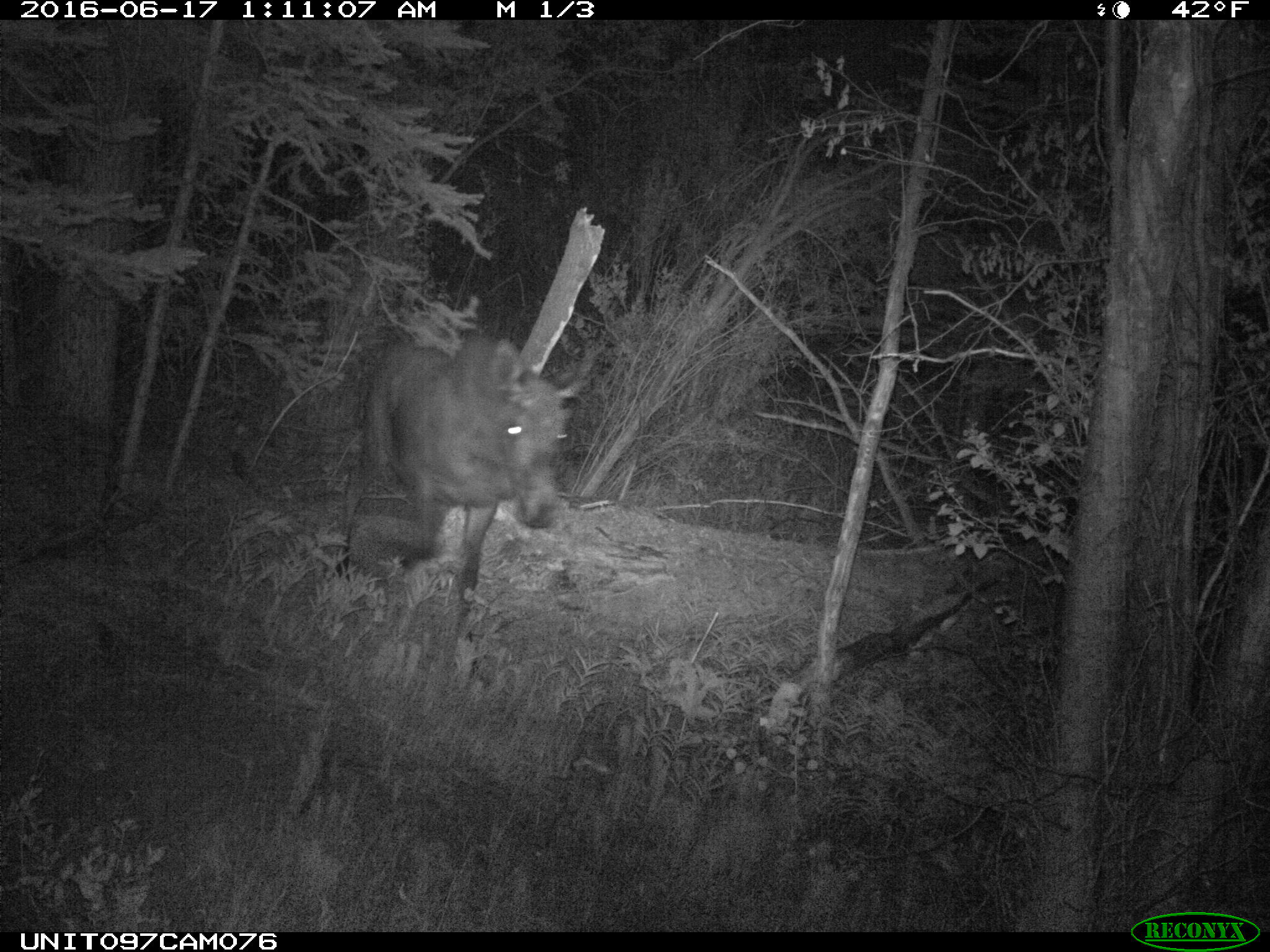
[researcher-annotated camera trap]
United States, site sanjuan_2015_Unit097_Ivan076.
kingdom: Animalia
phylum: Chordata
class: Mammalia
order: Artiodactyla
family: Cervidae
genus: Alces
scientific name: Alces alces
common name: moose